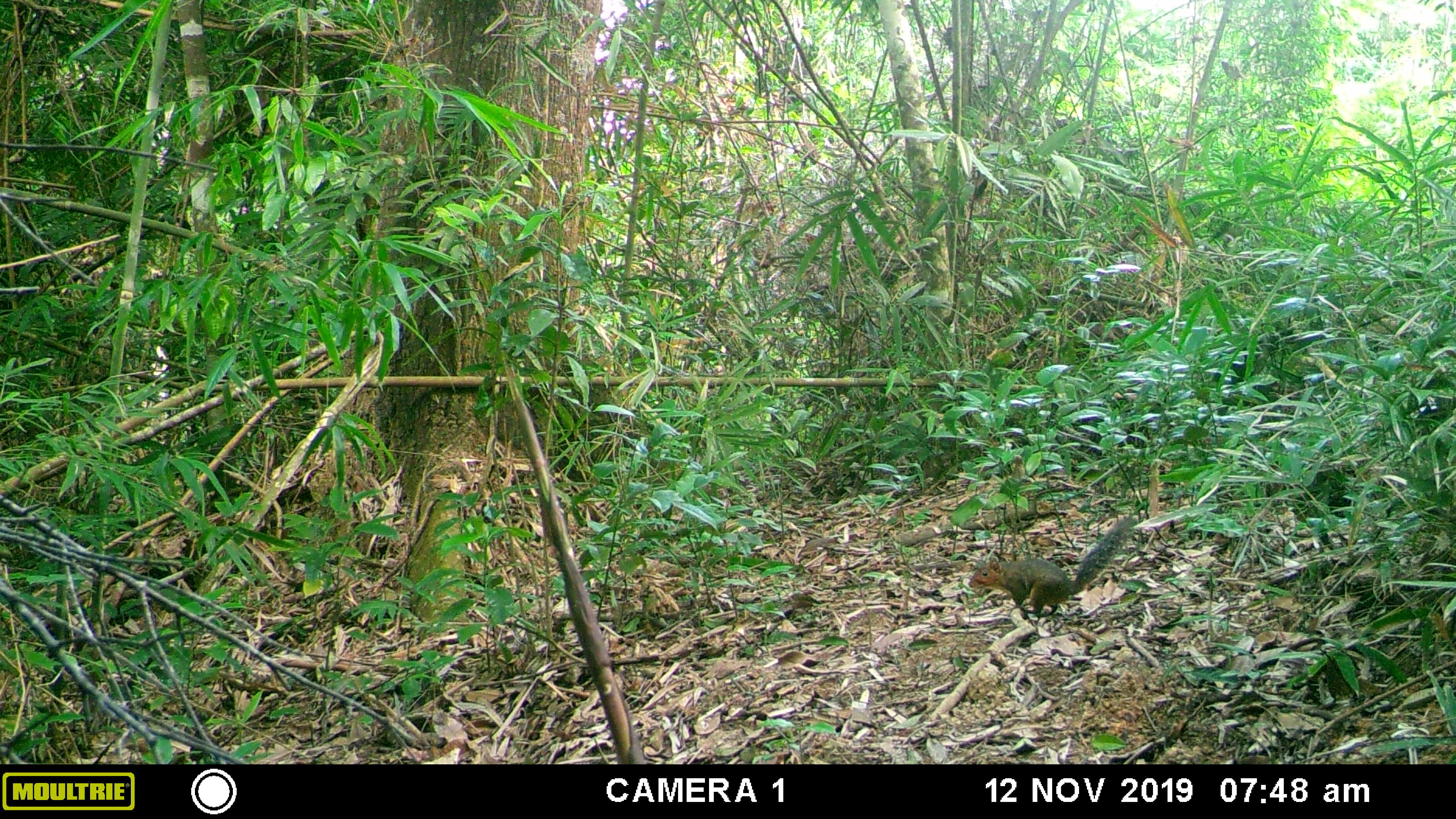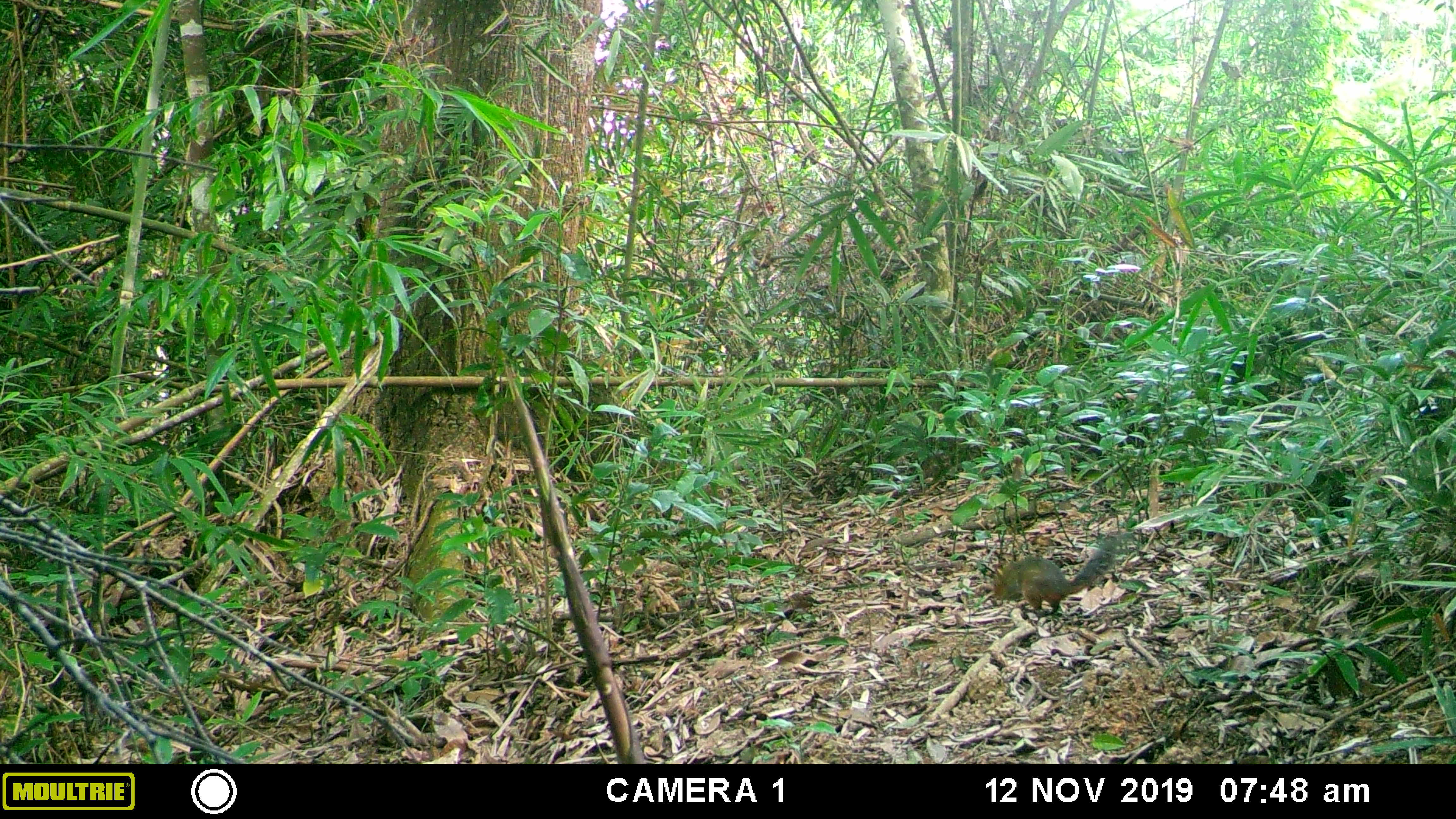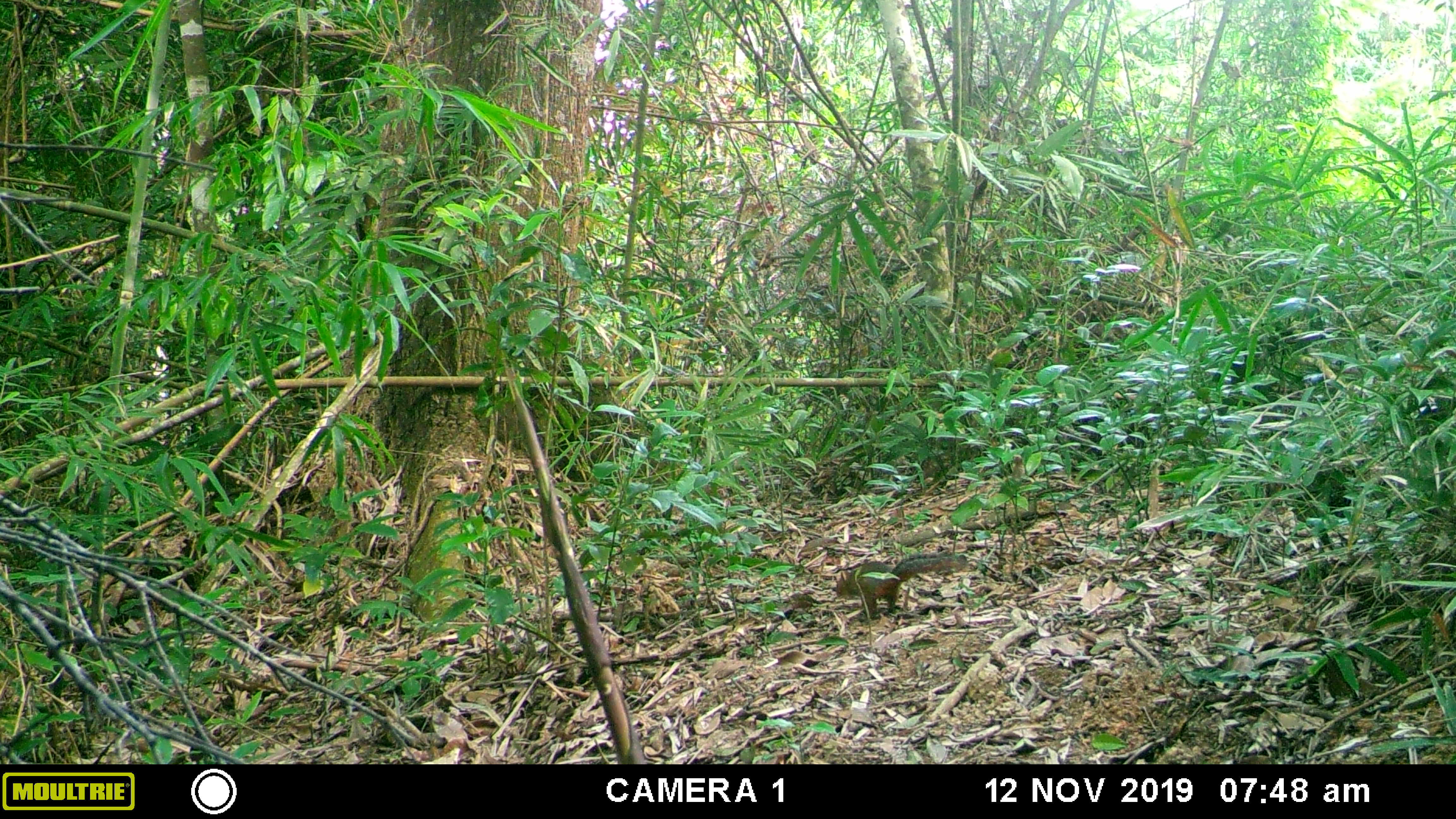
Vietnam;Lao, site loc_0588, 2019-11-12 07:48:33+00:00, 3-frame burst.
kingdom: Animalia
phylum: Chordata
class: Mammalia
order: Rodentia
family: Sciuridae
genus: Dremomys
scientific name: Dremomys rufigenis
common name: red-cheeked squirrel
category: red cheeked squirrel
Red cheeked squirrel (red-cheeked squirrel) (Dremomys rufigenis). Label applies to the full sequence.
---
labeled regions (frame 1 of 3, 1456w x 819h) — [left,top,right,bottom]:
red cheeked squirrel: [967,513,1139,621]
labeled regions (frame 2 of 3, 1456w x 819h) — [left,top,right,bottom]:
red cheeked squirrel: [991,536,1122,616]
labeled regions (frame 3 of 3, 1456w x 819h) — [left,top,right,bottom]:
red cheeked squirrel: [834,552,969,619]